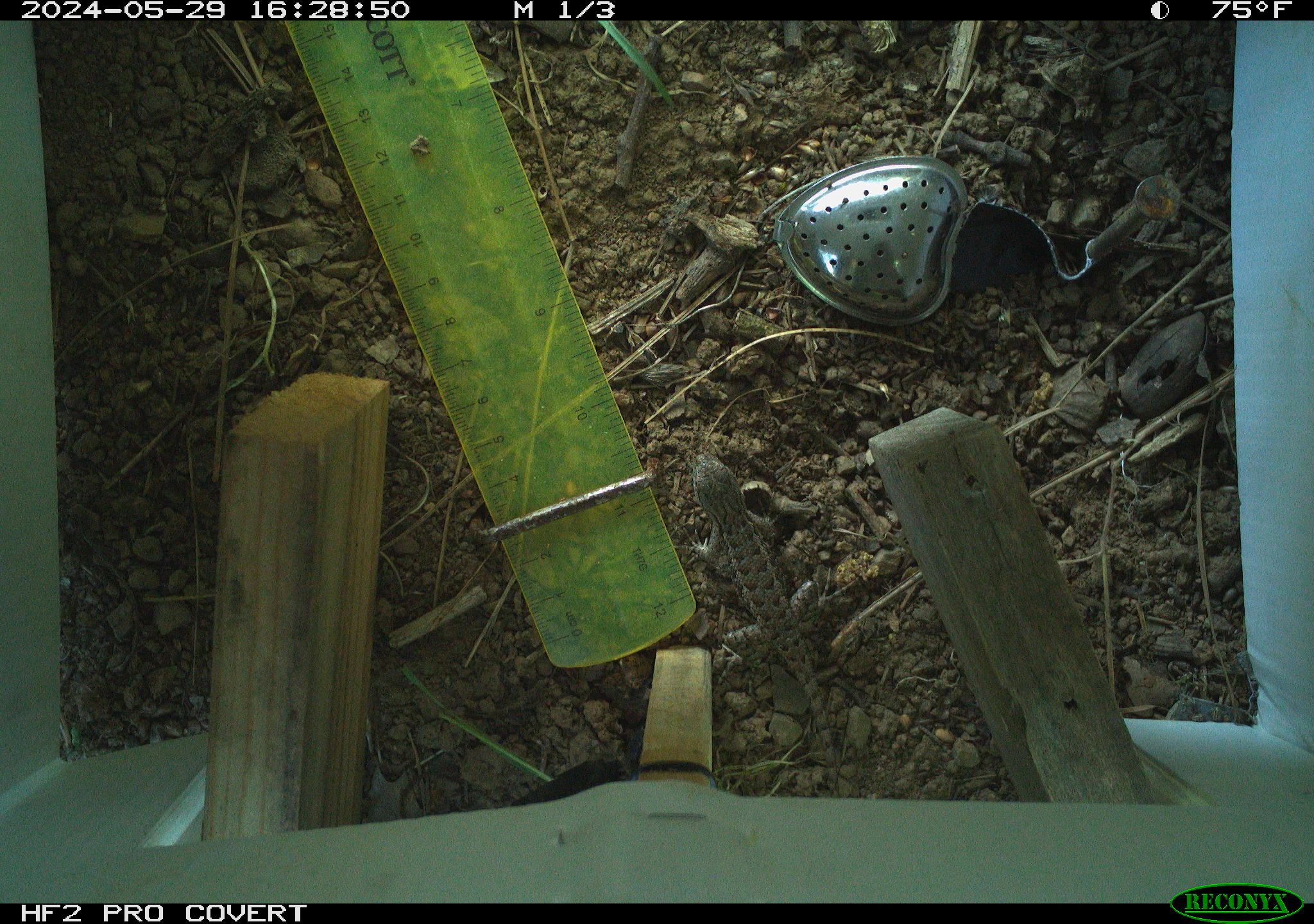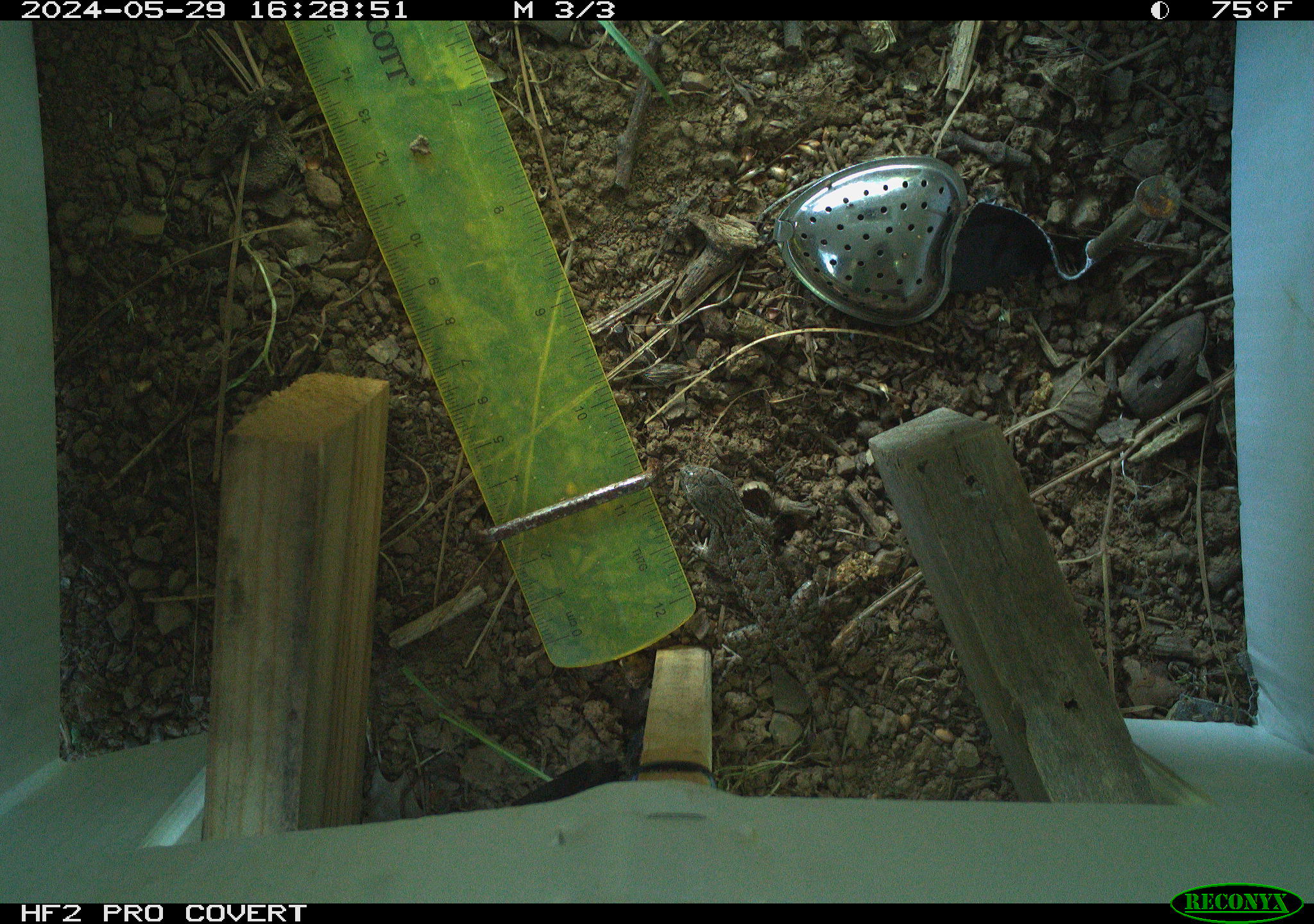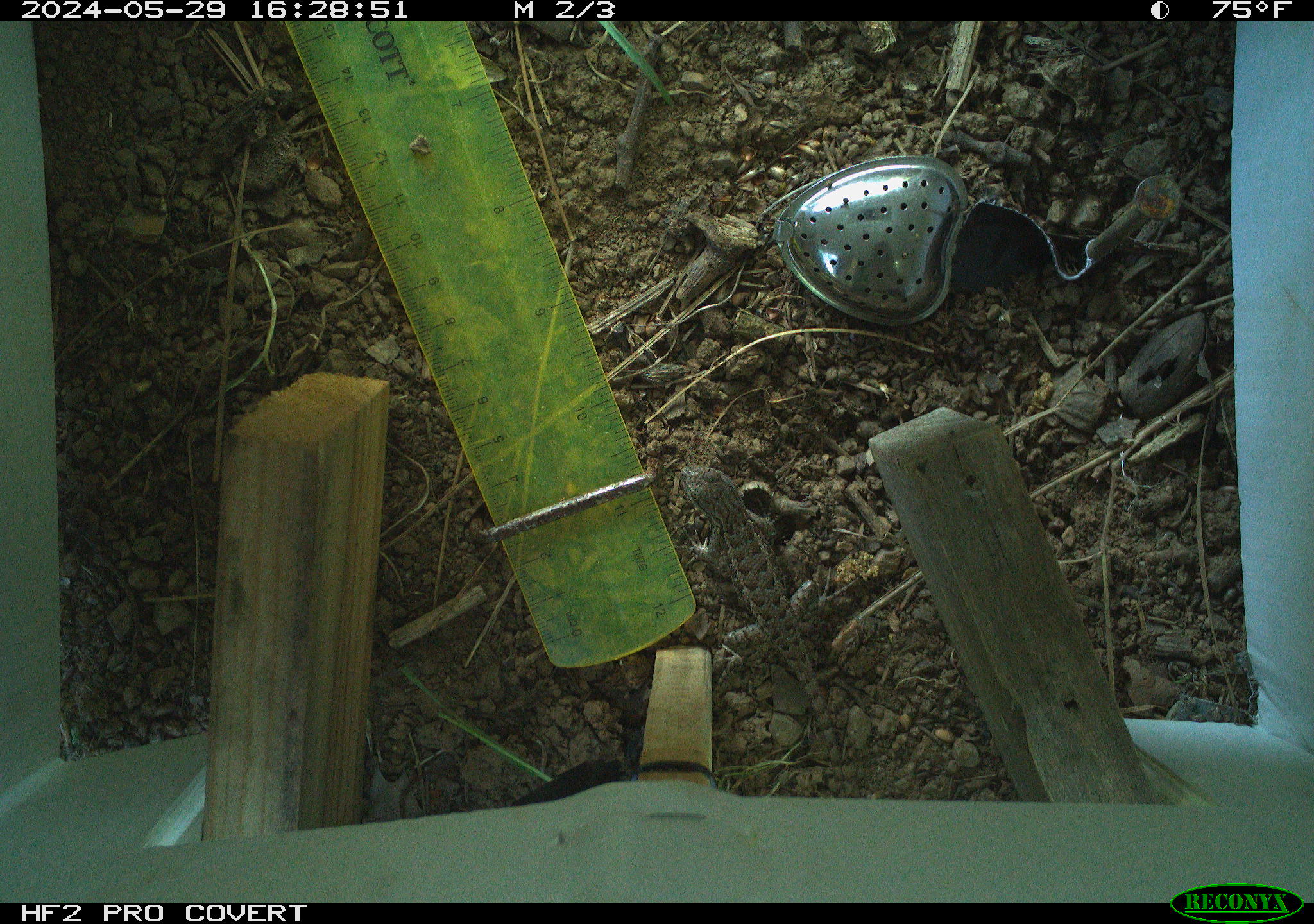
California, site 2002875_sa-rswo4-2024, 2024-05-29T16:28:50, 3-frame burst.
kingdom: Animalia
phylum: Chordata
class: Reptilia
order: Squamata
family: Phrynosomatidae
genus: Sceloporus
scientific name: Sceloporus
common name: spiny lizards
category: sceloporus species